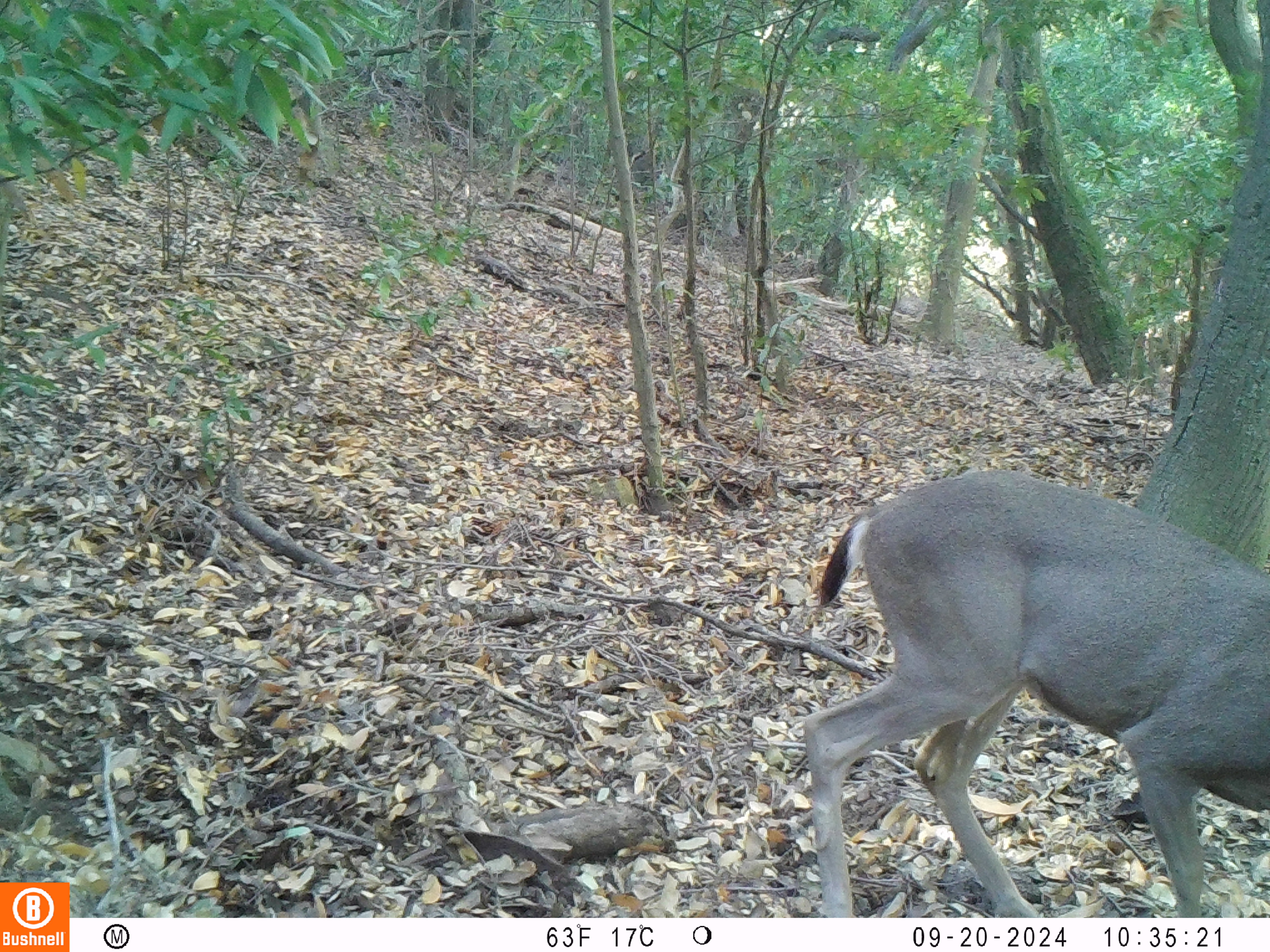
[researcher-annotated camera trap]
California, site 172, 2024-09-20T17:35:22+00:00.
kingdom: Animalia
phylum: Chordata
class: Mammalia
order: Artiodactyla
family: Cervidae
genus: Odocoileus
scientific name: Odocoileus hemionus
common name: mule deer